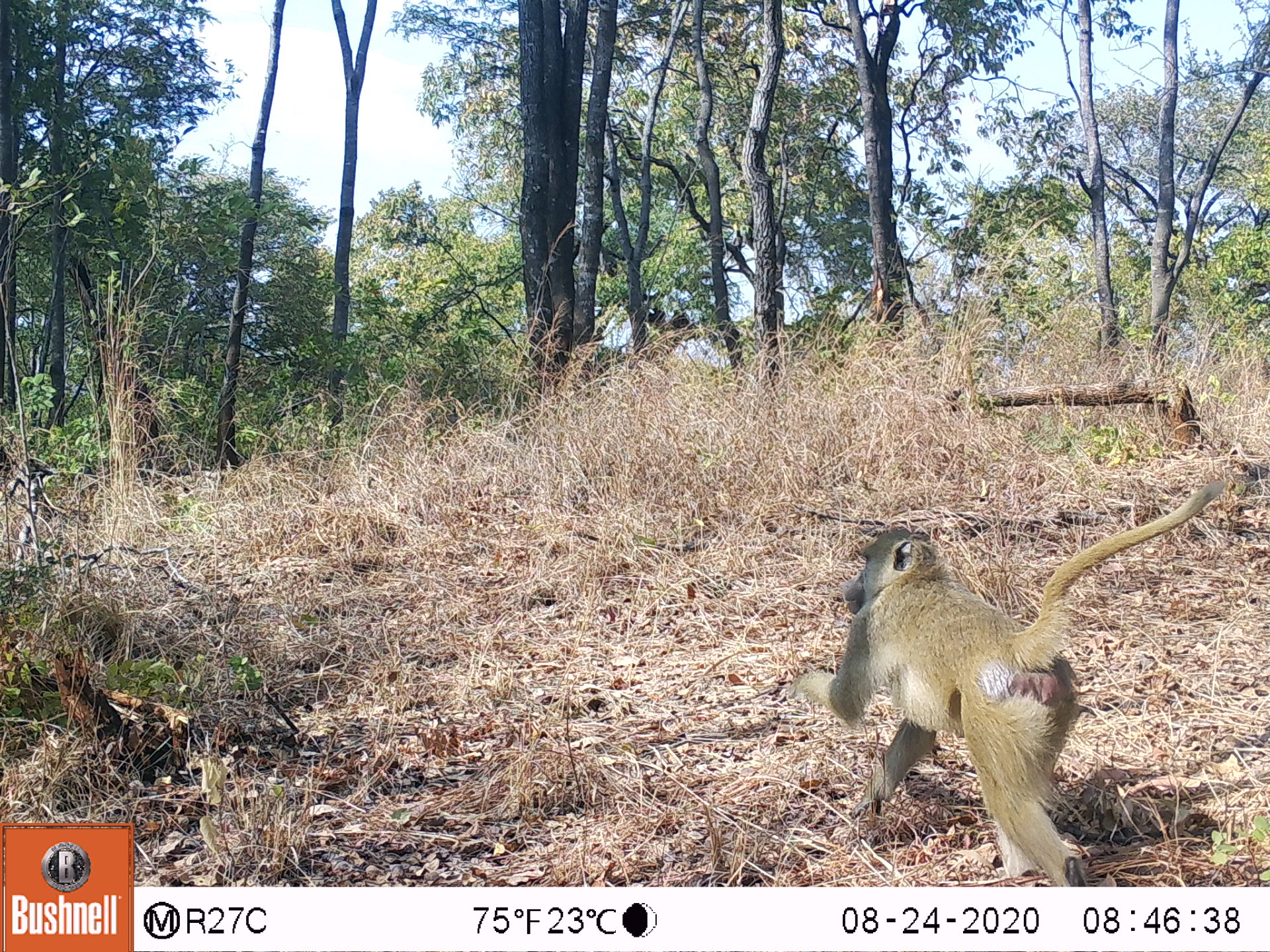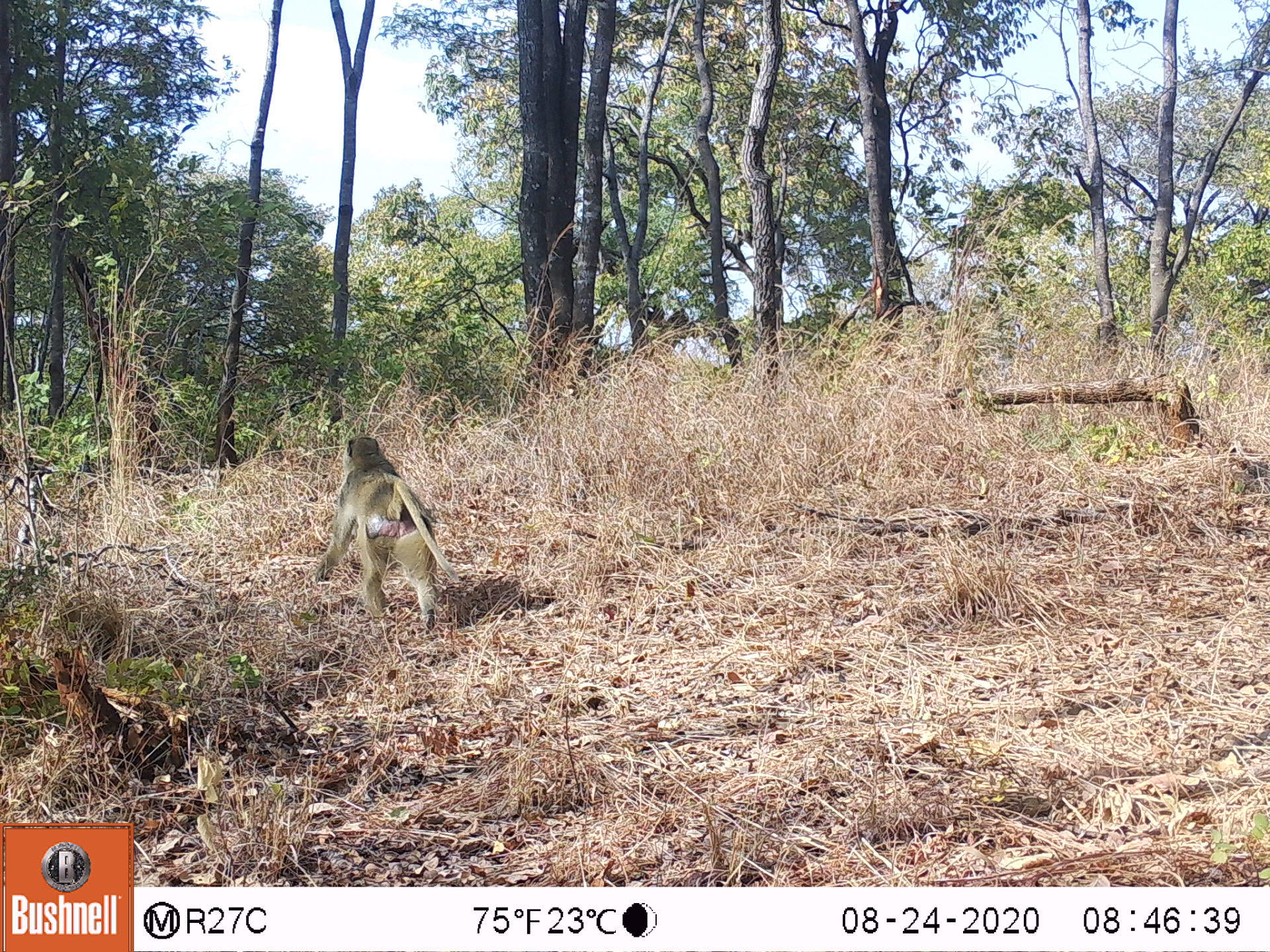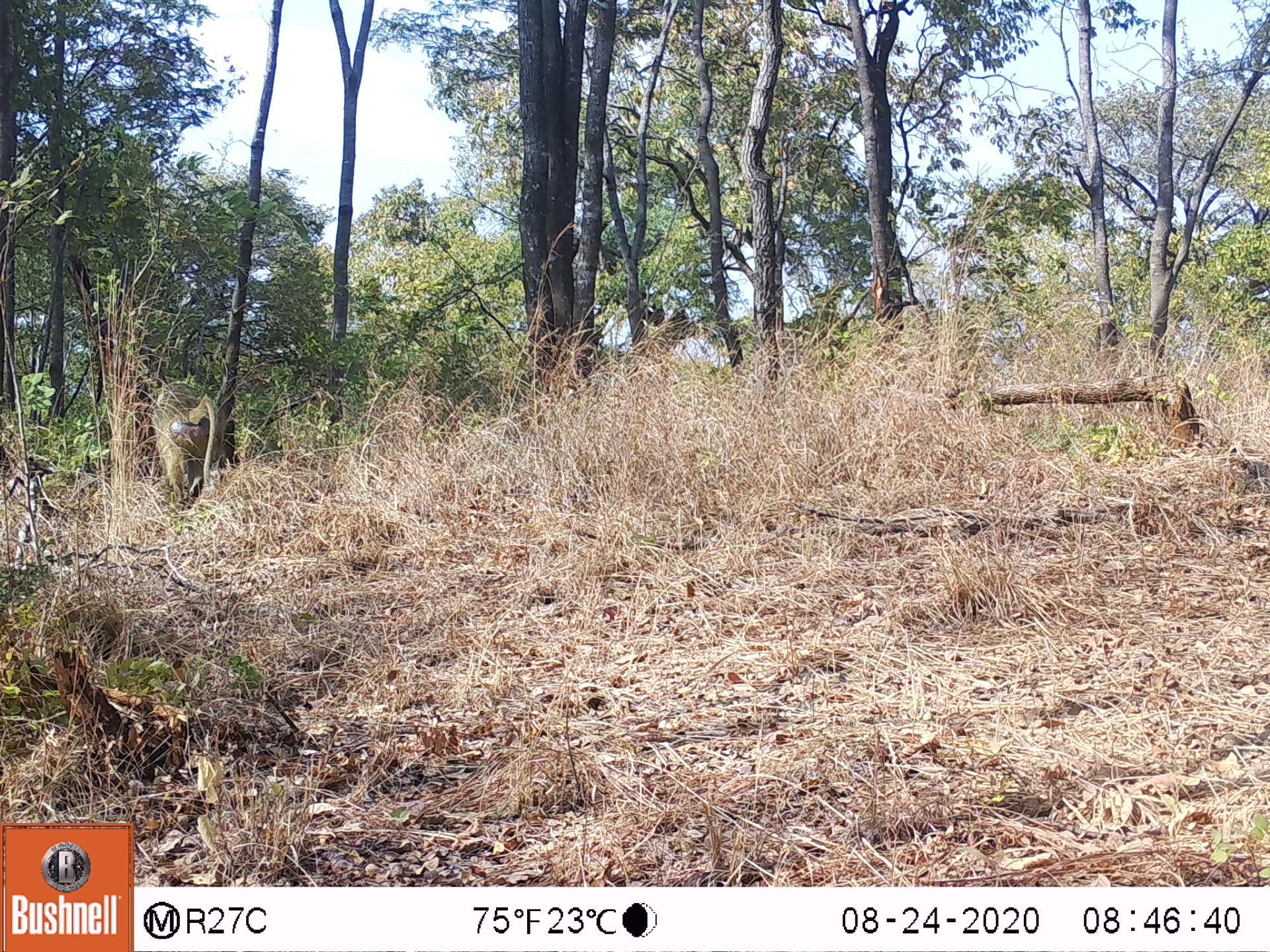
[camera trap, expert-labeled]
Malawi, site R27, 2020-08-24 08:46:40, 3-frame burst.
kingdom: Animalia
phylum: Chordata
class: Mammalia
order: Primates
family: Cercopithecidae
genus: Papio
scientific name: Papio cynocephalus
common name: yellow baboon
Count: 1.